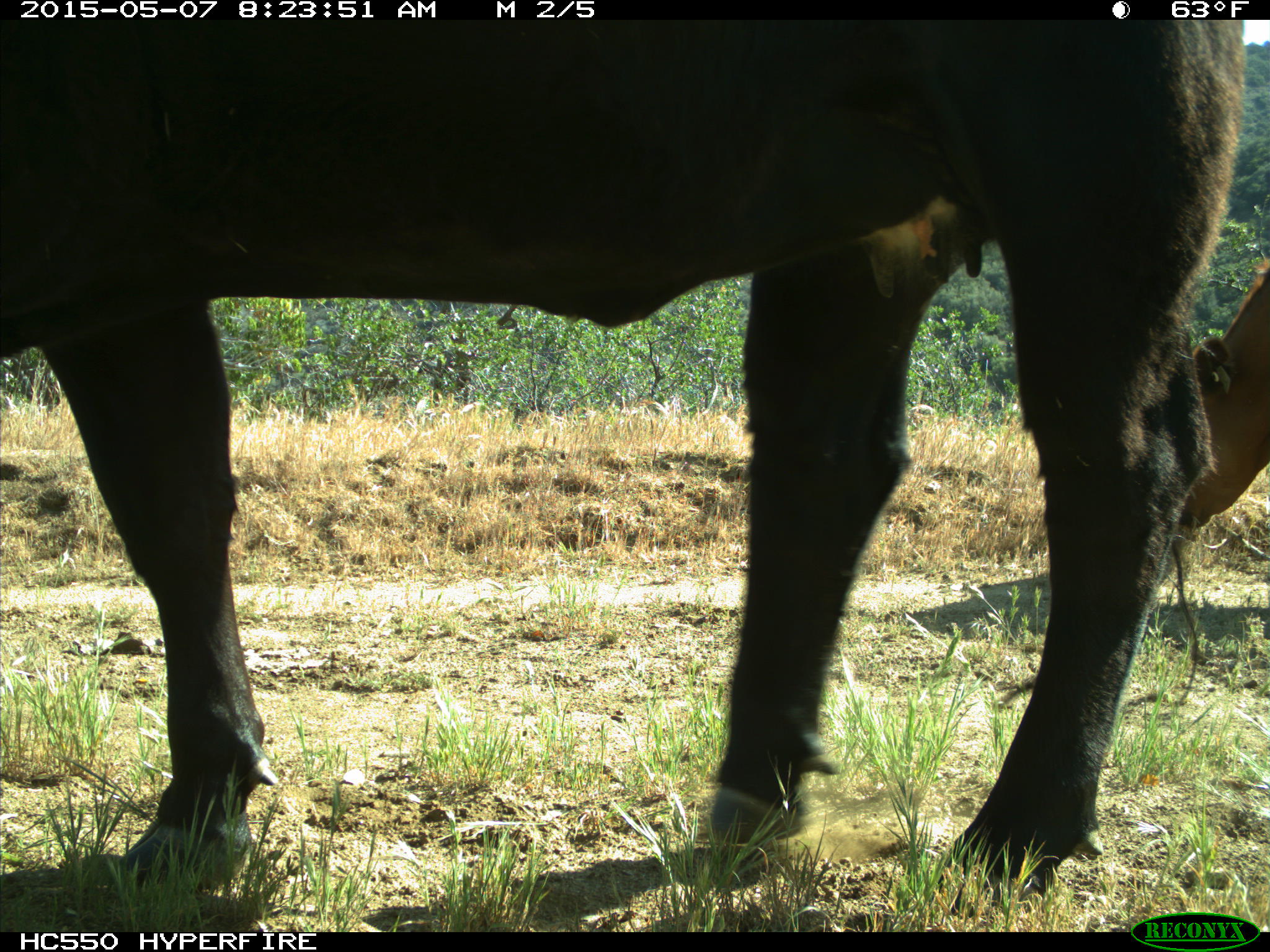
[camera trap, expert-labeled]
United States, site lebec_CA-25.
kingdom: Animalia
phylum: Chordata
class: Mammalia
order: Artiodactyla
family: Bovidae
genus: Bos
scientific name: Bos taurus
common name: domestic cow